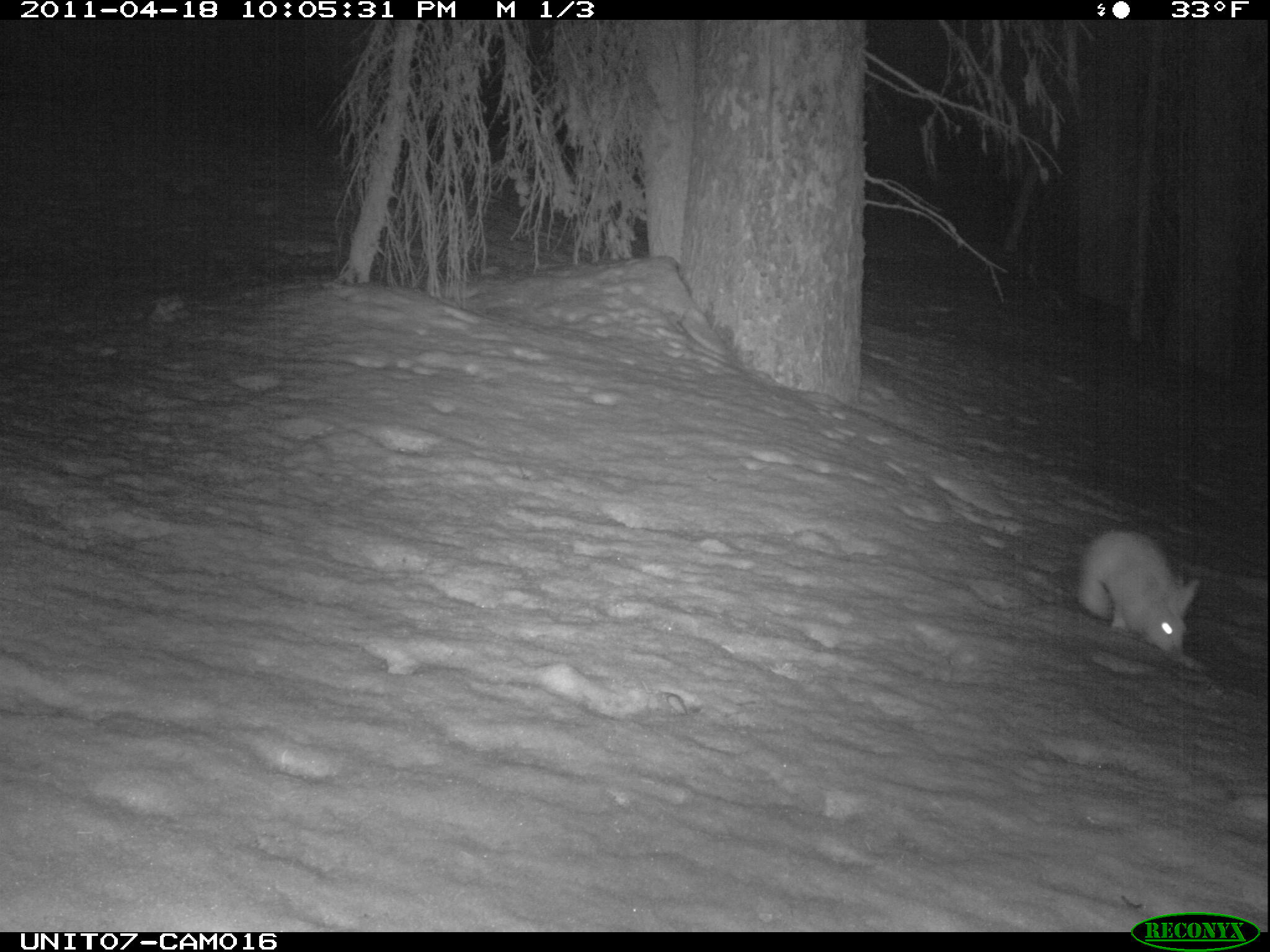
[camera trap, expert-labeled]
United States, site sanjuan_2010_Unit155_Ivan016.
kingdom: Animalia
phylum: Chordata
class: Mammalia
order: Lagomorpha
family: Leporidae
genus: Lepus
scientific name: Lepus americanus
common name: snowshoe hare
Lepus americanus (snowshoe hare).